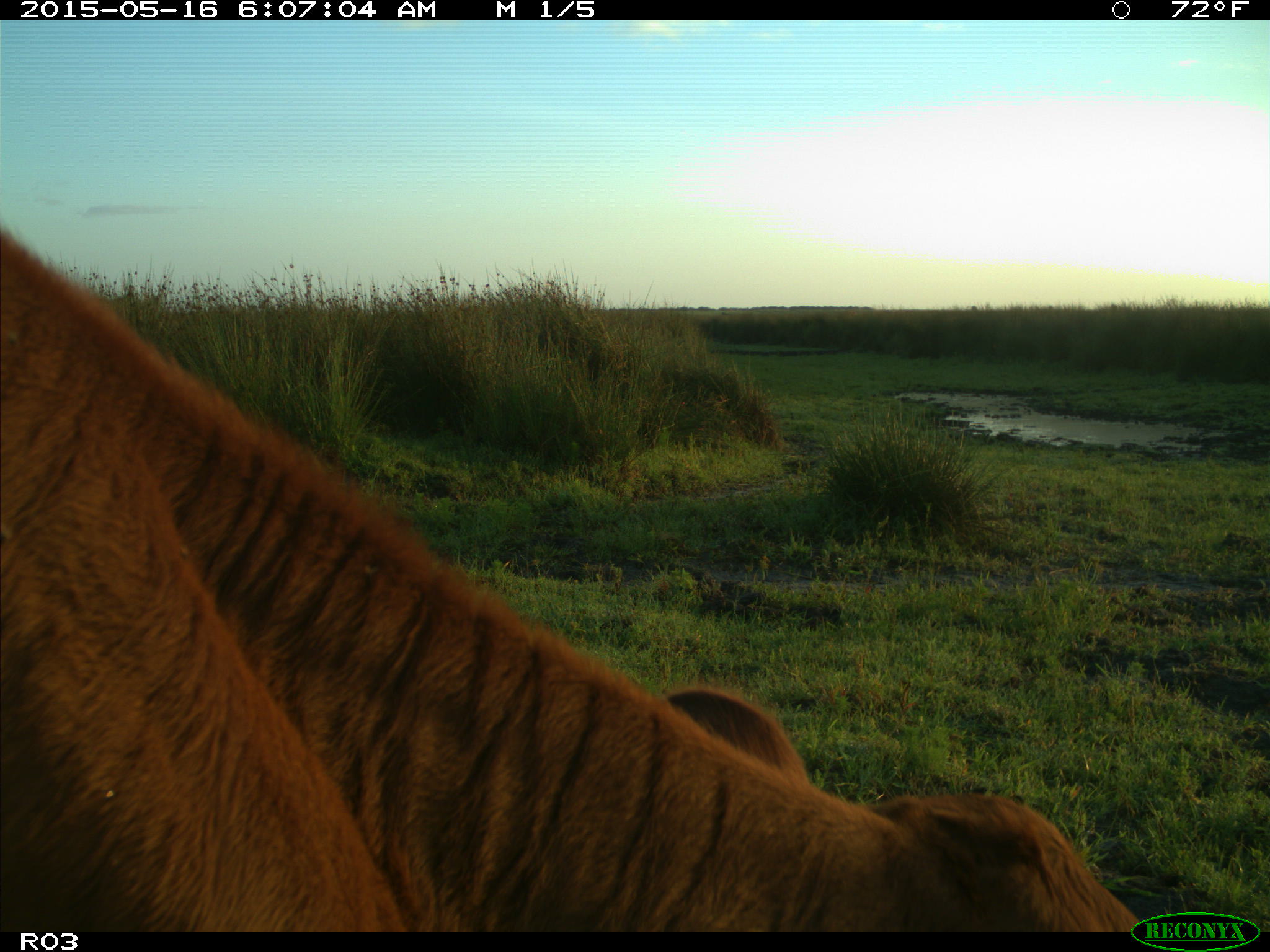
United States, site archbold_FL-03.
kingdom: Animalia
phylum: Chordata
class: Mammalia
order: Artiodactyla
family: Bovidae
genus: Bos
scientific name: Bos taurus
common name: domestic cow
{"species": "Bos taurus (domestic cow)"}